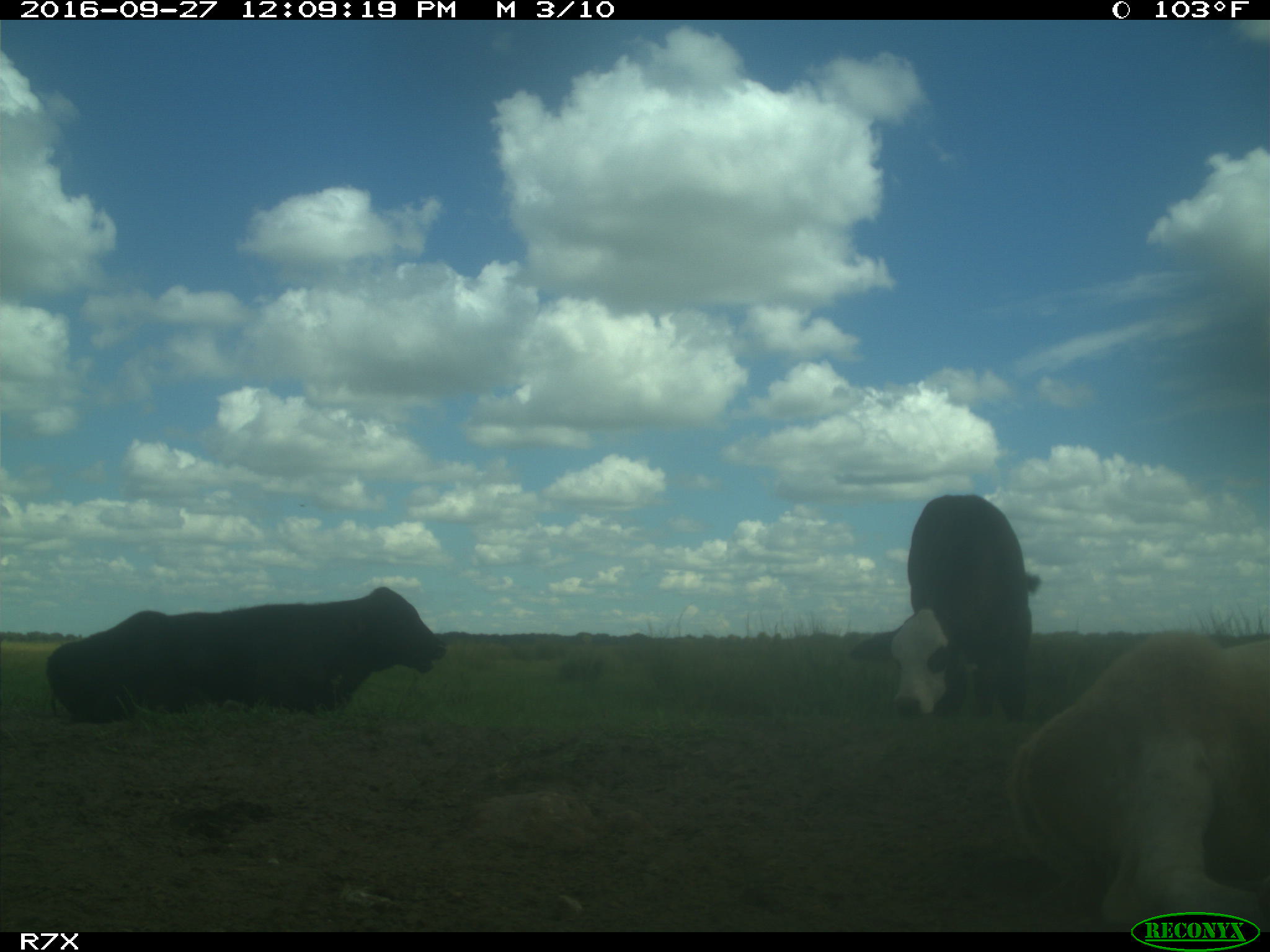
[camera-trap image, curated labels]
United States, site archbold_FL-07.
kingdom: Animalia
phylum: Chordata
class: Mammalia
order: Artiodactyla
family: Bovidae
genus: Bos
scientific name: Bos taurus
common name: domestic cow